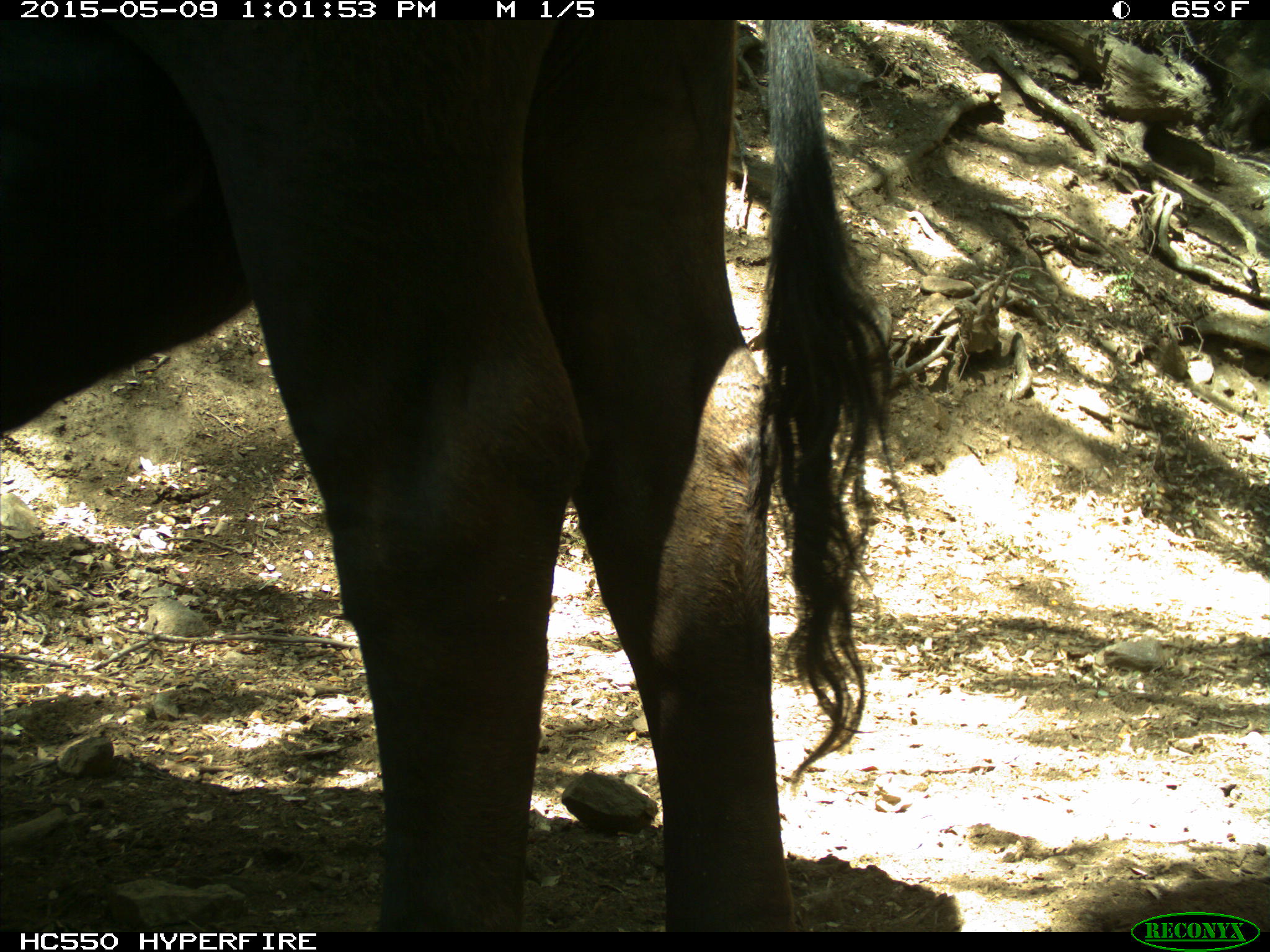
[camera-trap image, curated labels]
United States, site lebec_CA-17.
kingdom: Animalia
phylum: Chordata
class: Mammalia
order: Artiodactyla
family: Bovidae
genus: Bos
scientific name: Bos taurus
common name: domestic cow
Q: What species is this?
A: Bos taurus (domestic cow).